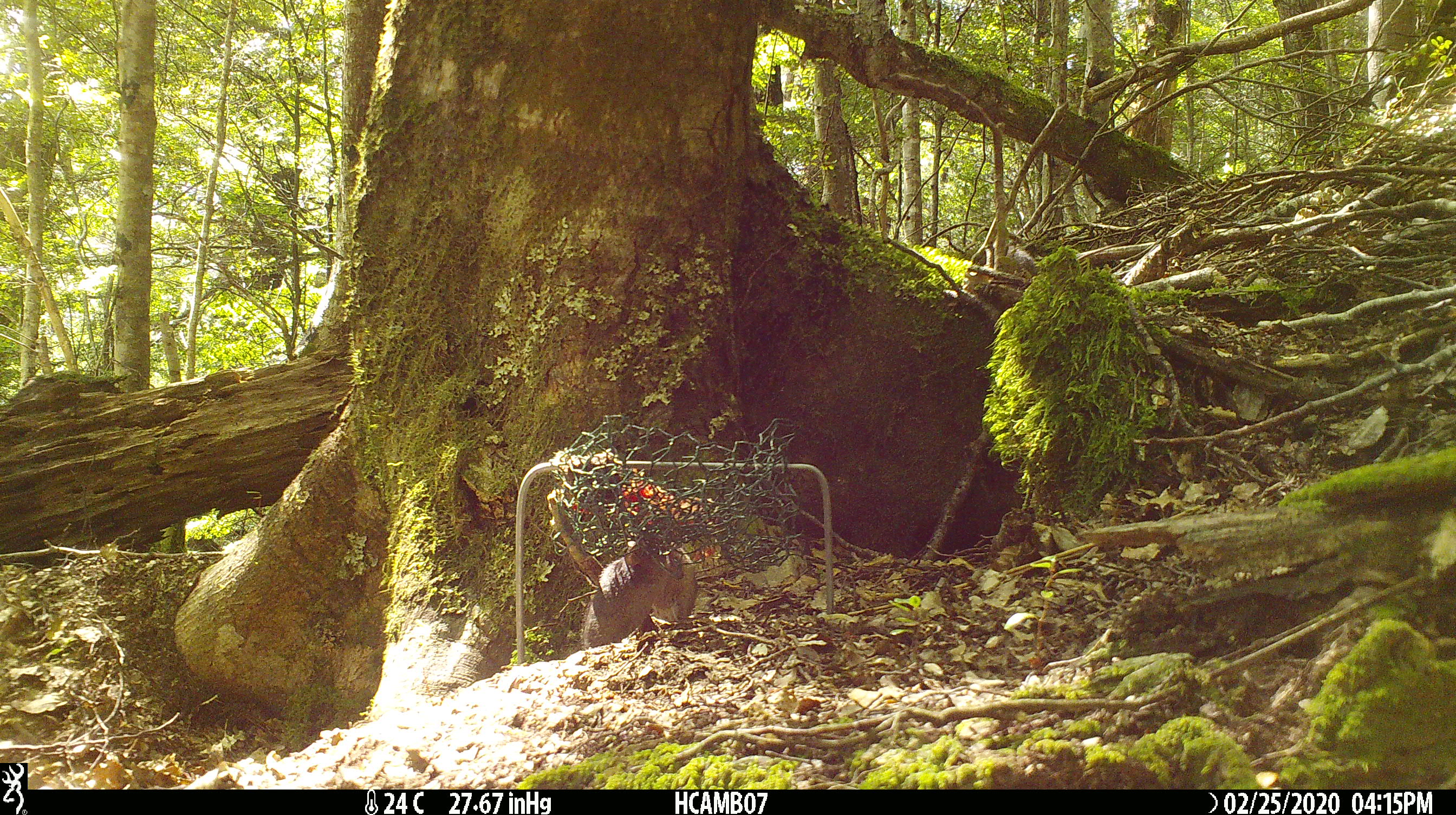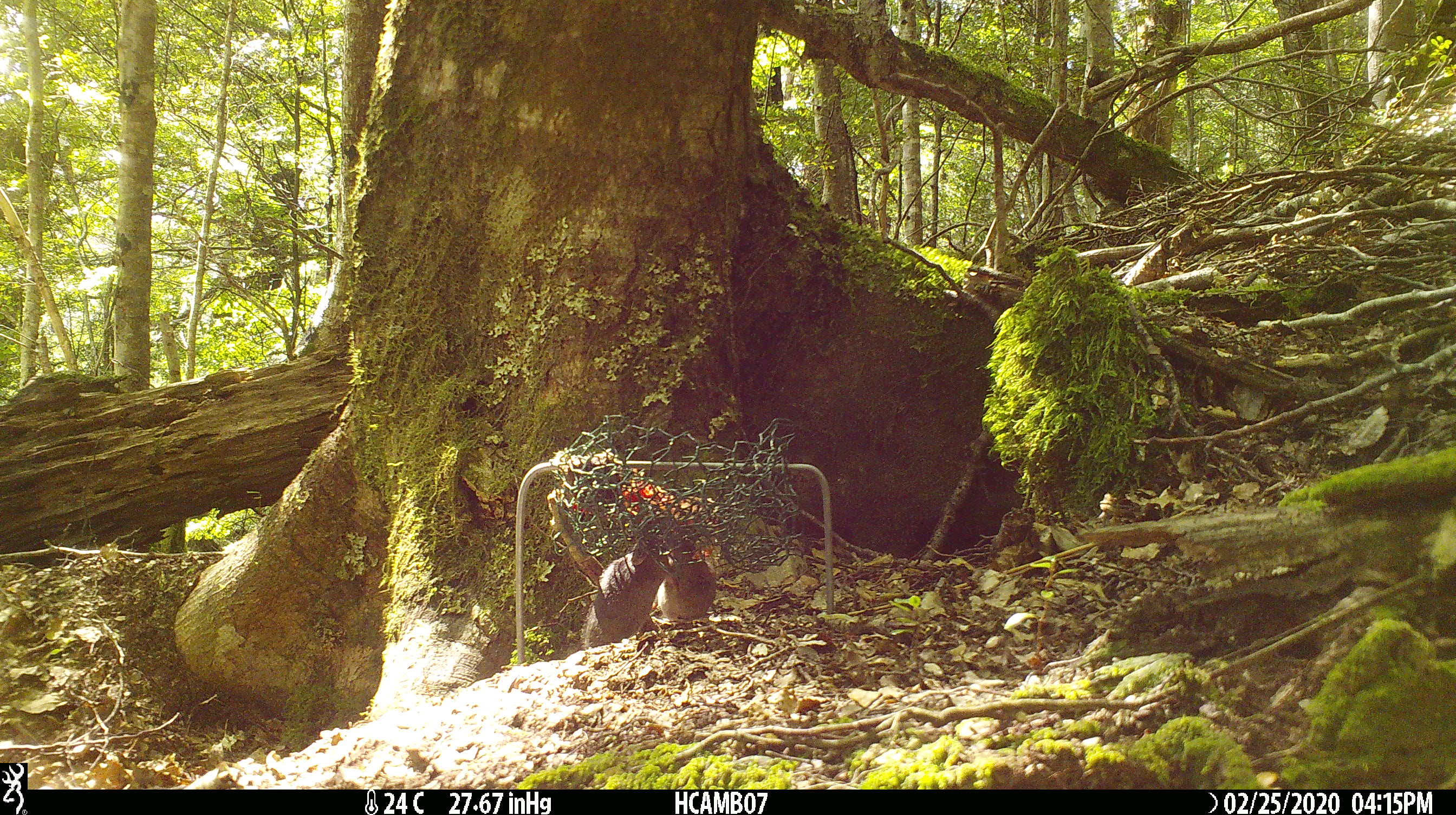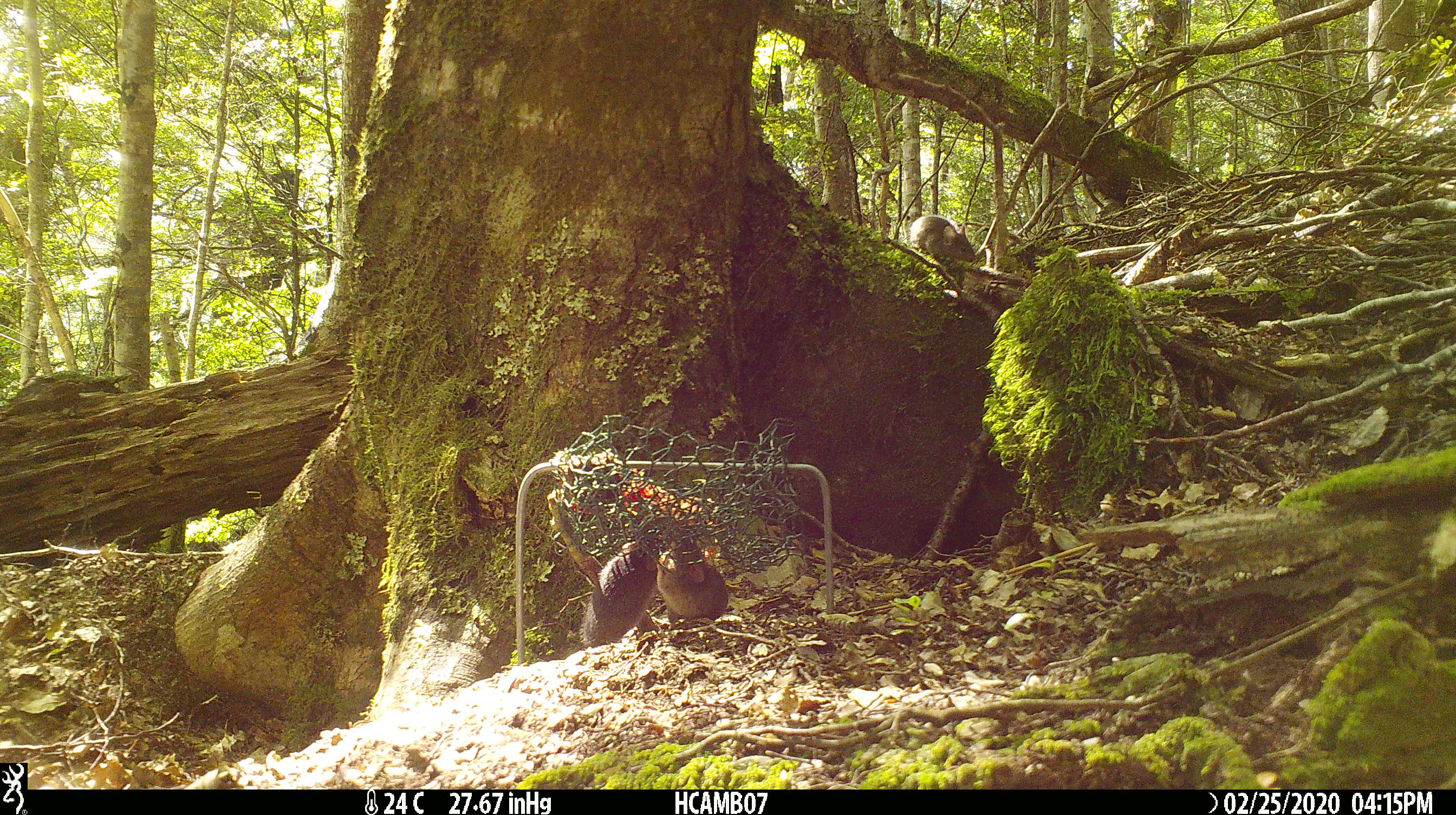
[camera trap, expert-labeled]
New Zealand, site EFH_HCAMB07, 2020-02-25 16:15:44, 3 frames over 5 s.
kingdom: Animalia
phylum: Chordata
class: Mammalia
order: Rodentia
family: Muridae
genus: Mus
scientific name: Mus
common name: mouse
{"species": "mouse (Mus)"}